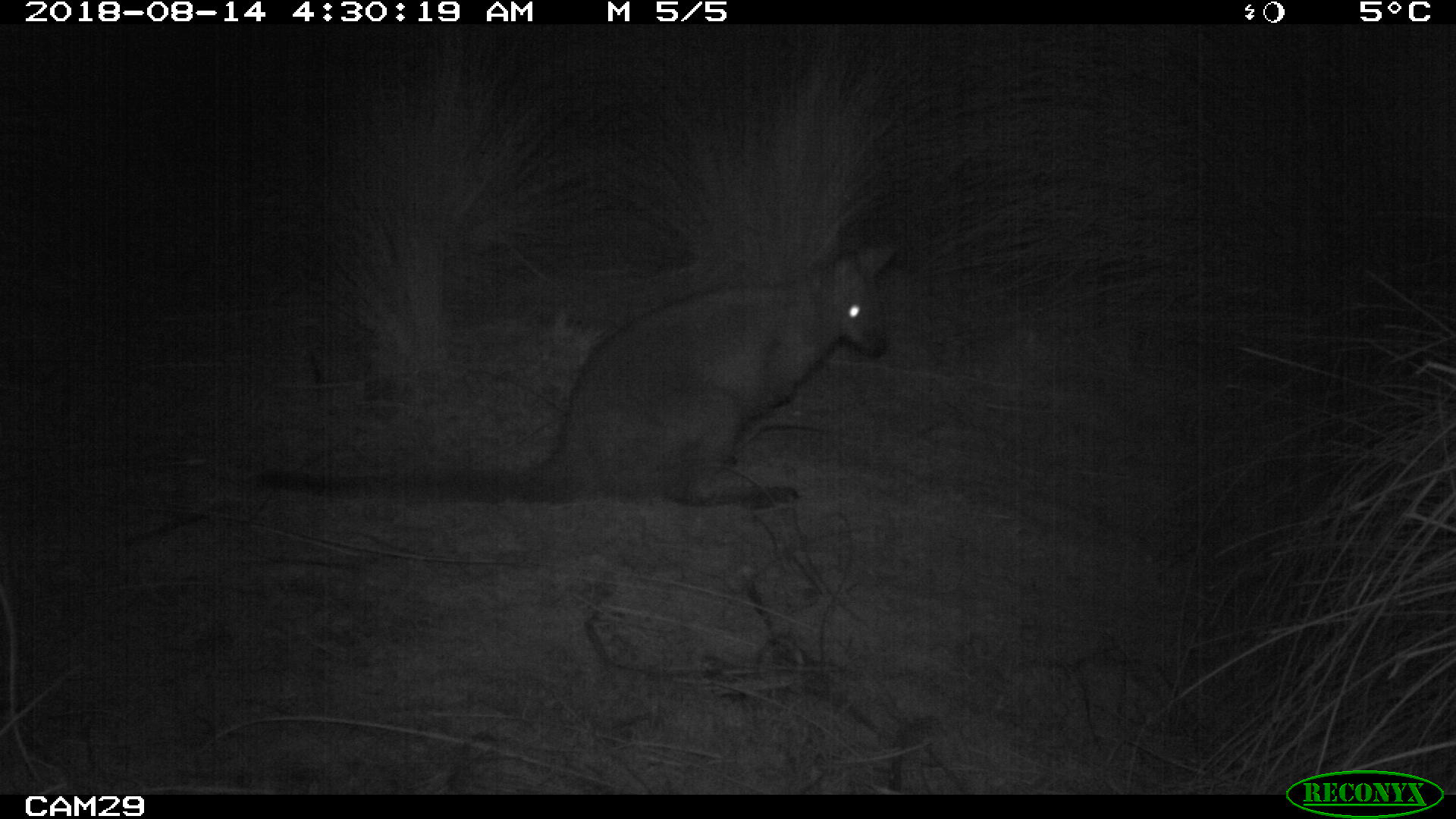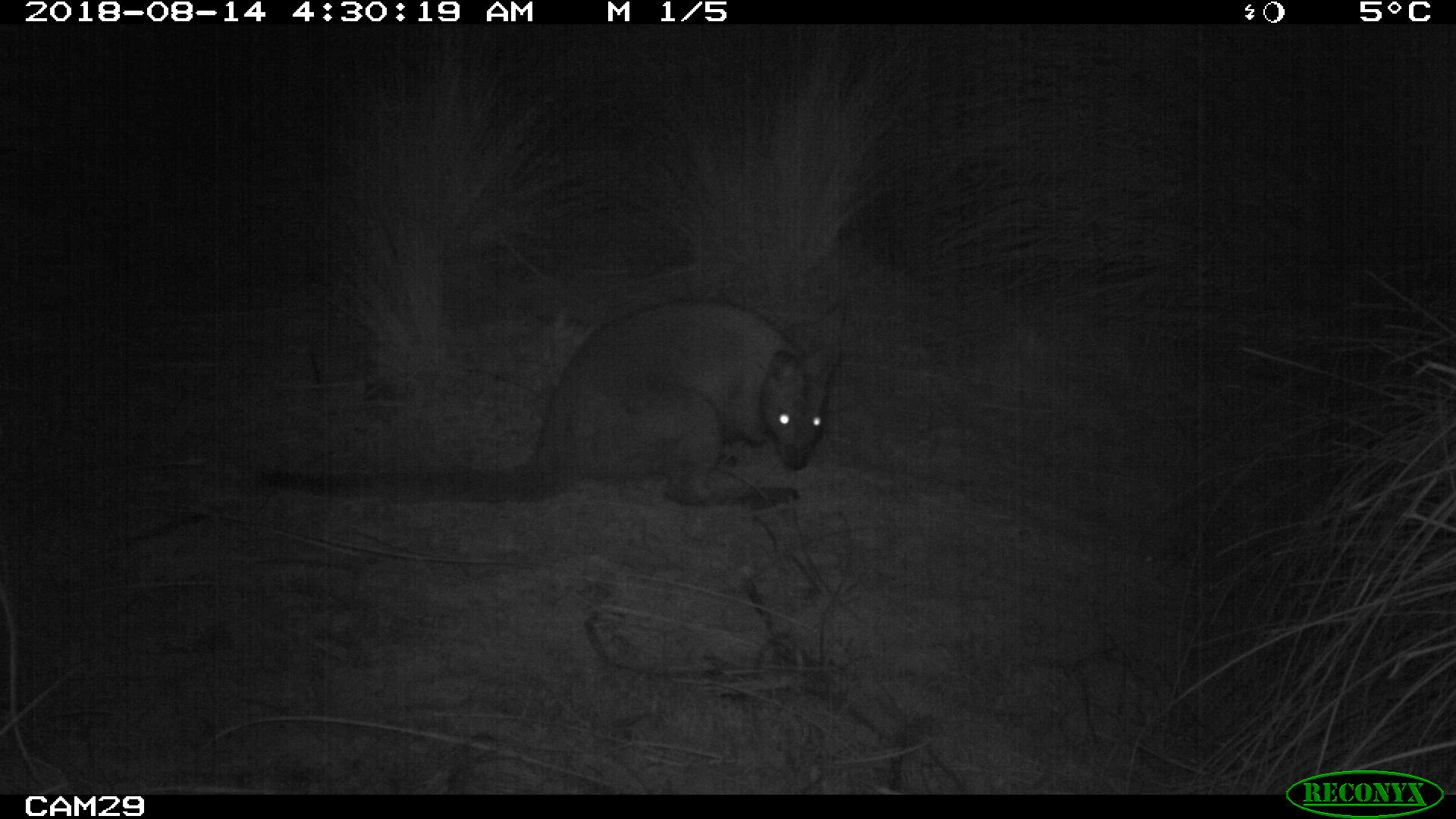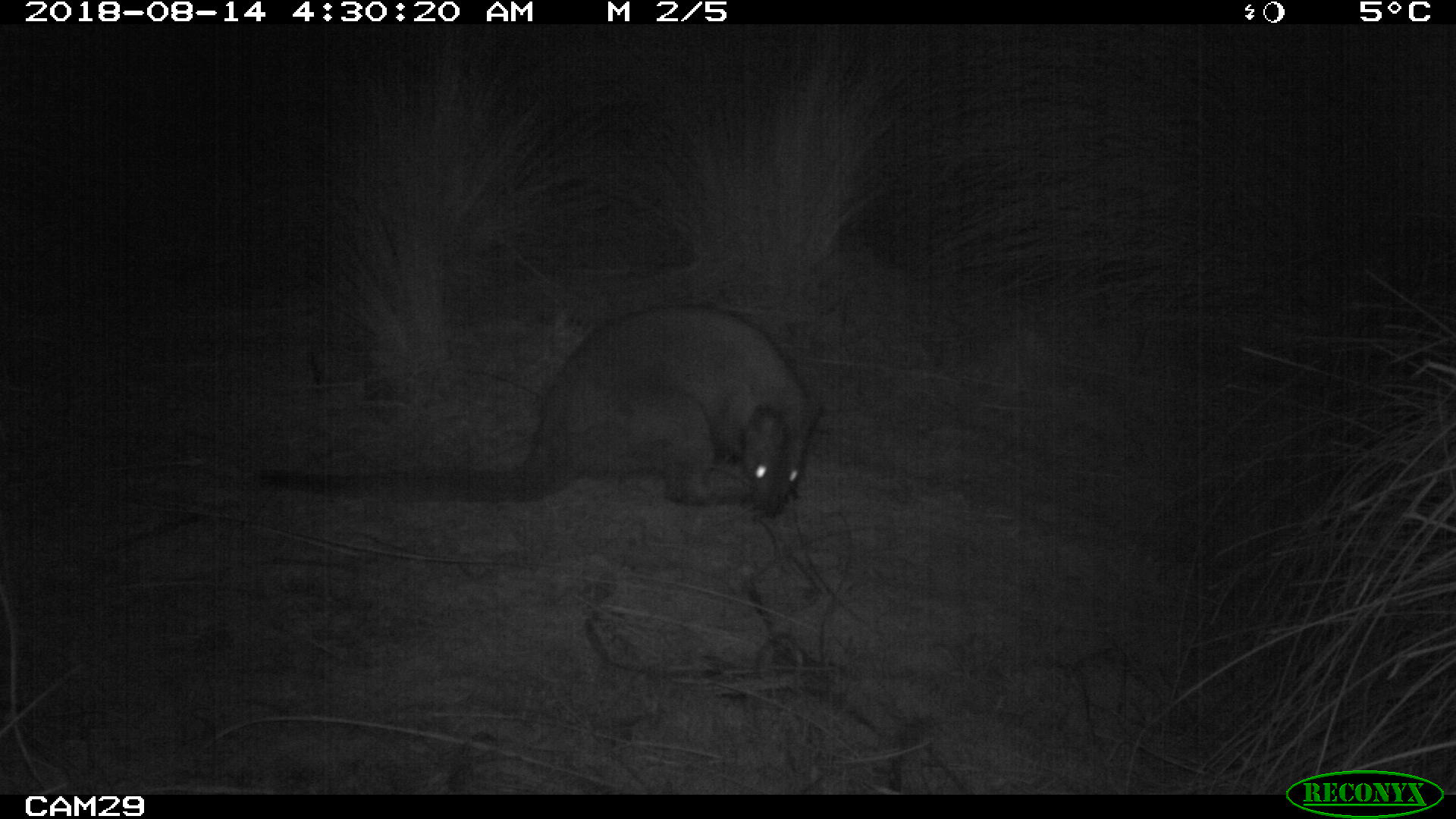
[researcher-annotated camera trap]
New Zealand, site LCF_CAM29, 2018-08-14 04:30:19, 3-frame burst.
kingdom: Animalia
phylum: Chordata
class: Mammalia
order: Diprotodontia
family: Macropodidae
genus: Notamacropus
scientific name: Notamacropus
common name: wallaby